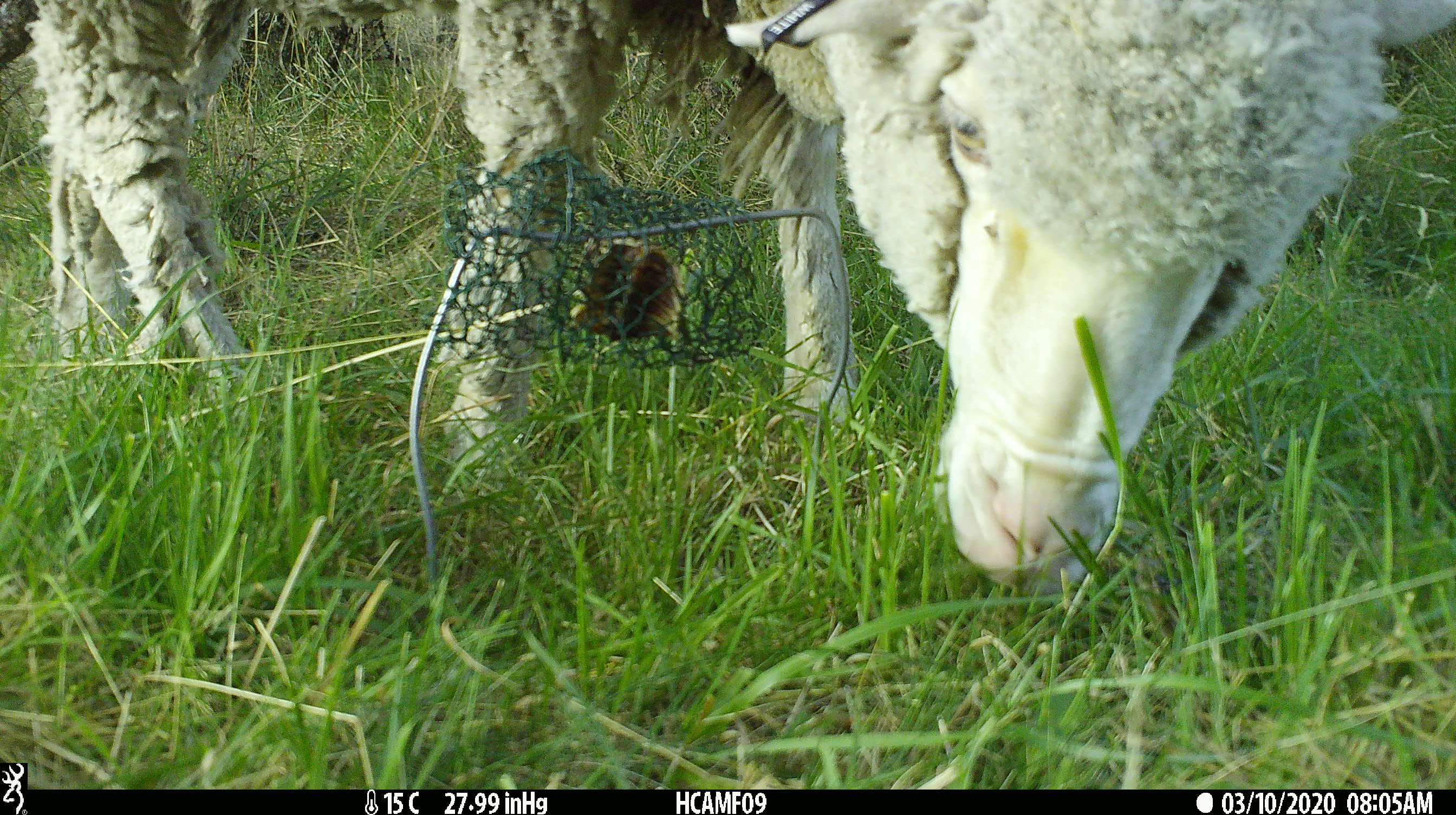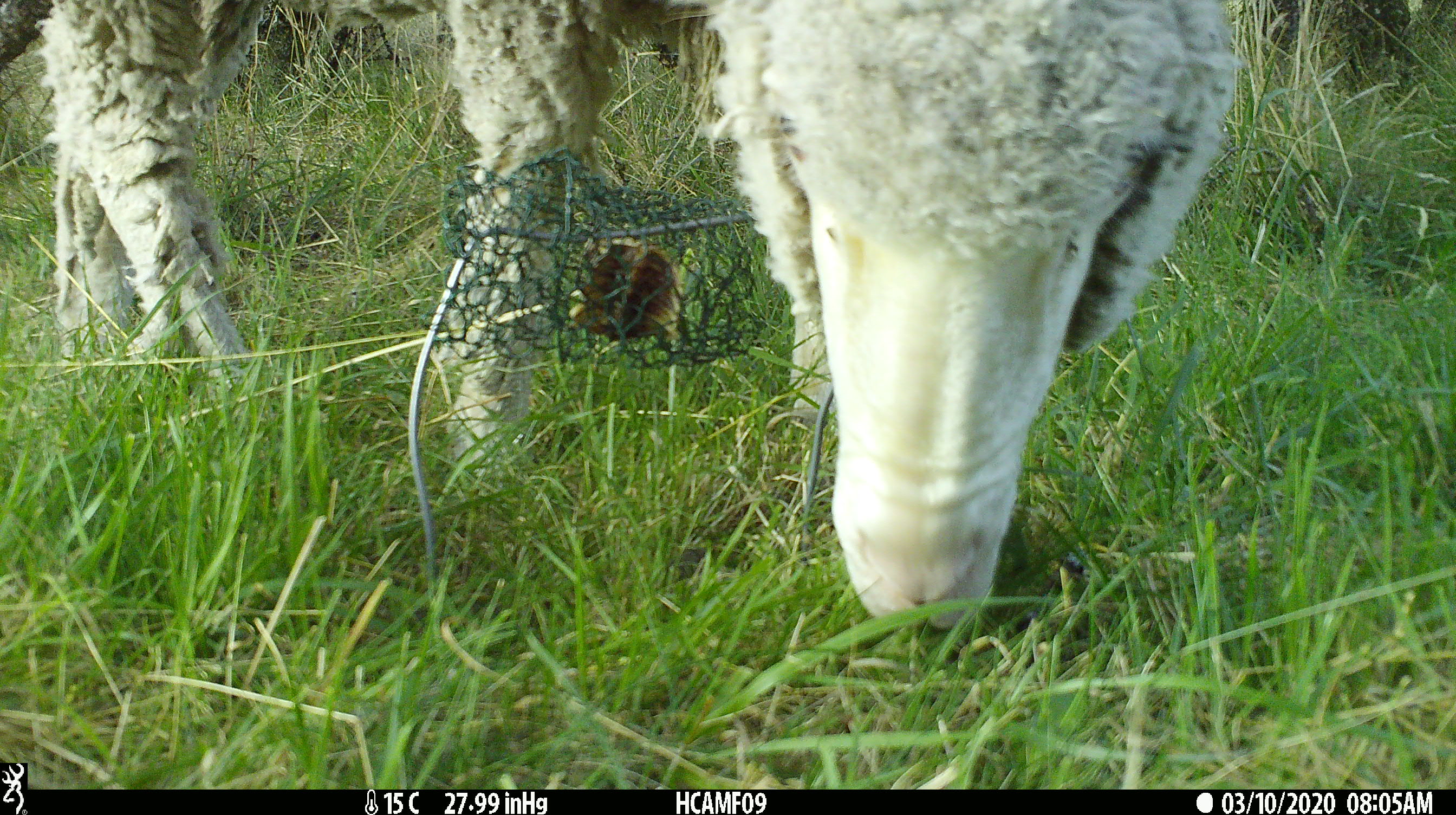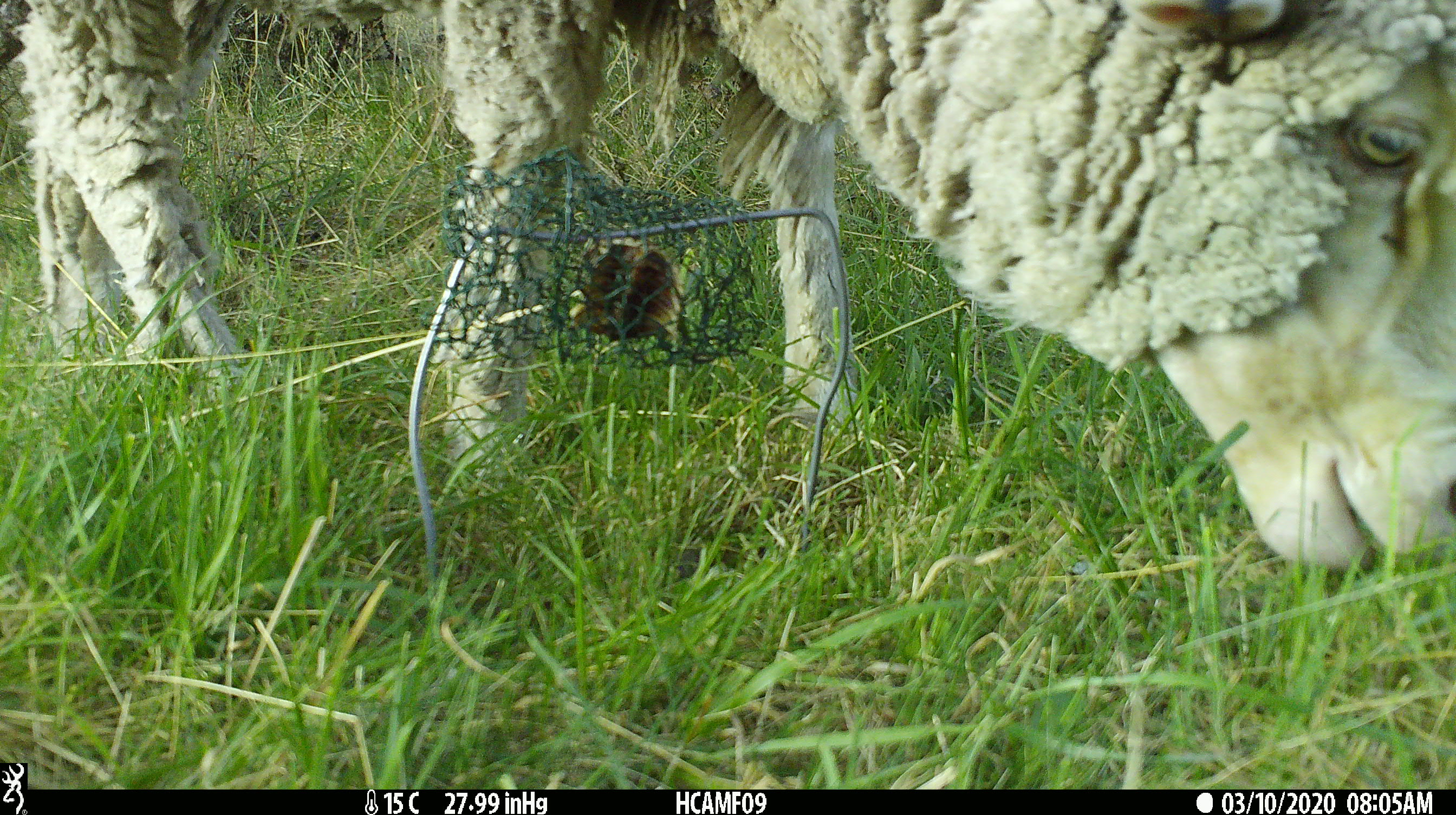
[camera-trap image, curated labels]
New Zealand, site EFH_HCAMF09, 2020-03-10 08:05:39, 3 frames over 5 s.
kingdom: Animalia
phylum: Chordata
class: Mammalia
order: Artiodactyla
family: Bovidae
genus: Ovis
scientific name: Ovis aries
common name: domestic sheep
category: sheep